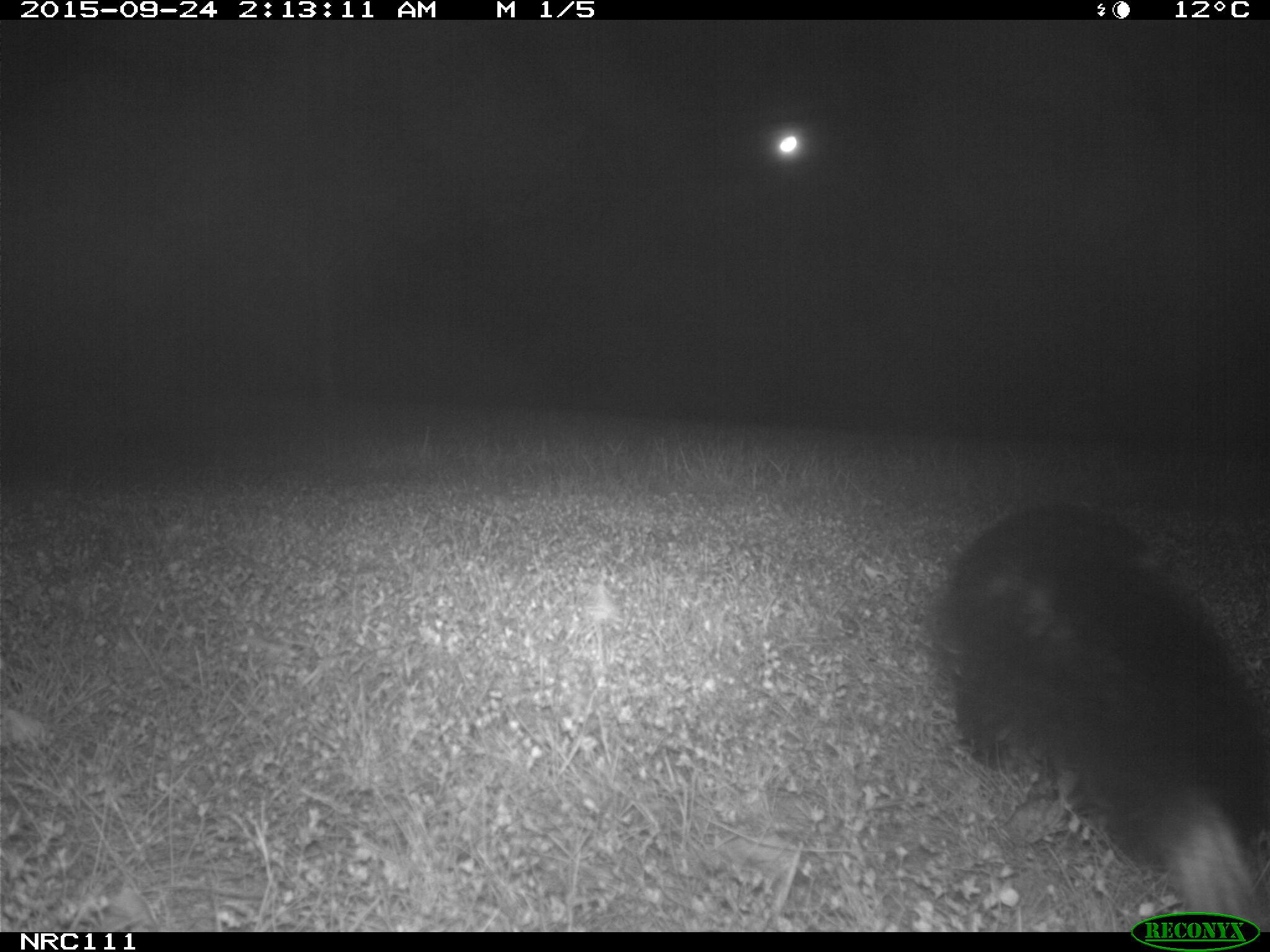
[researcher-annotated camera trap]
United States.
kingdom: Animalia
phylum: Chordata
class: Mammalia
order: Carnivora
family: Mephitidae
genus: Mephitis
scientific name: Mephitis mephitis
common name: striped skunk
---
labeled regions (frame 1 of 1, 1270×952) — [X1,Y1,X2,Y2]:
Striped Skunk: [921,488,1263,927]